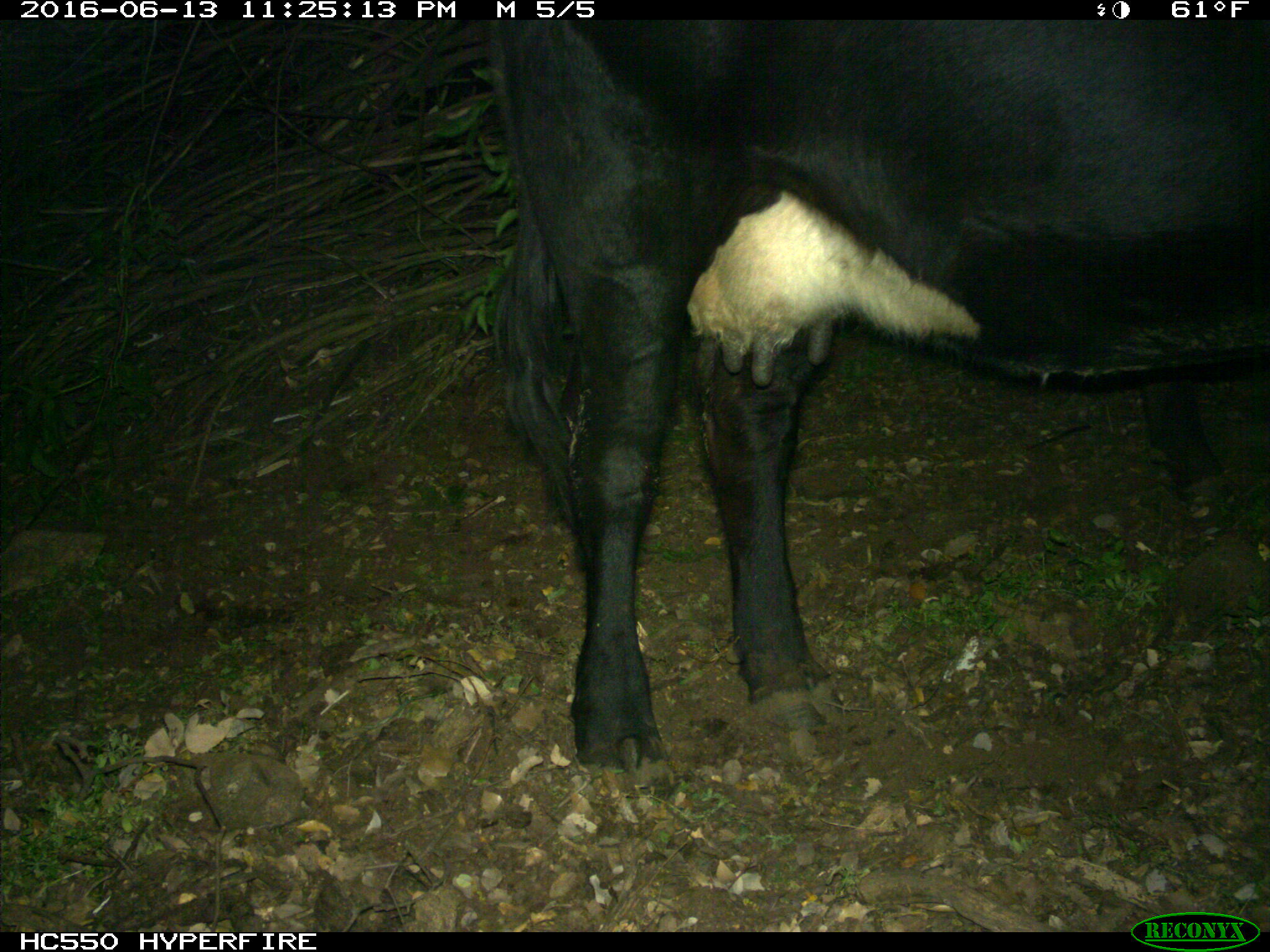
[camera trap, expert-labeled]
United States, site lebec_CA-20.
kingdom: Animalia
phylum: Chordata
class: Mammalia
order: Artiodactyla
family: Bovidae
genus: Bos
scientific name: Bos taurus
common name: domestic cow